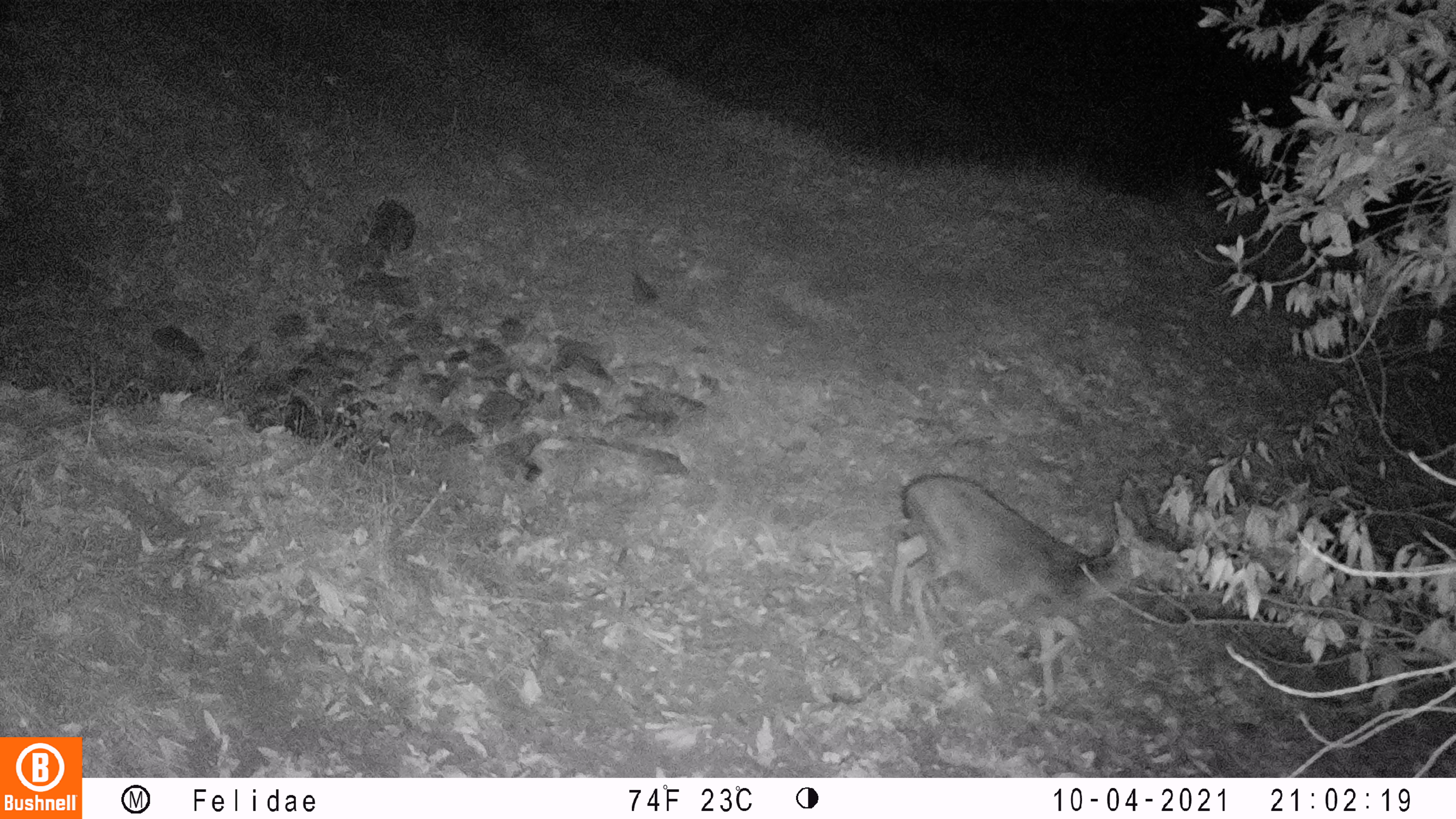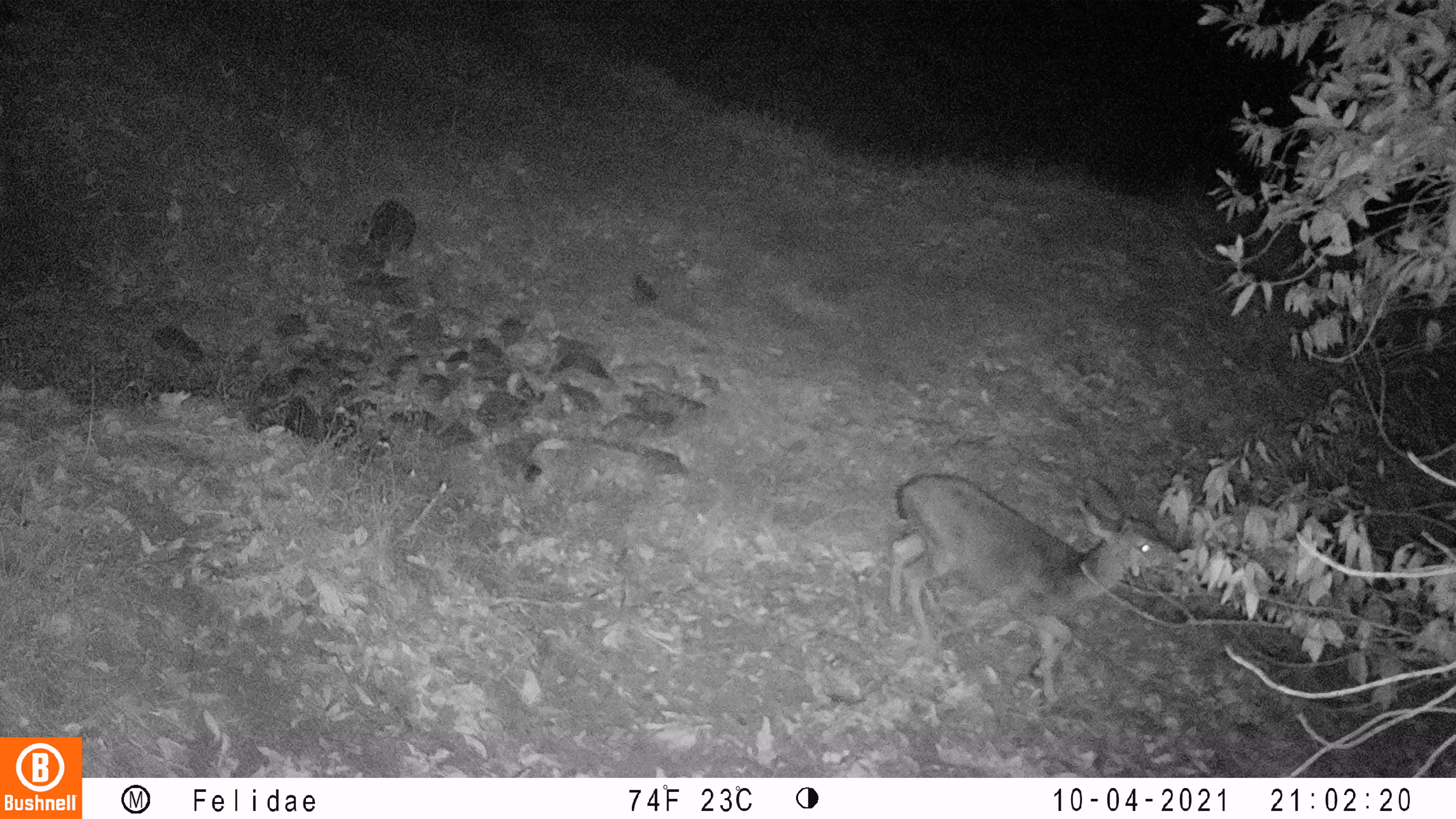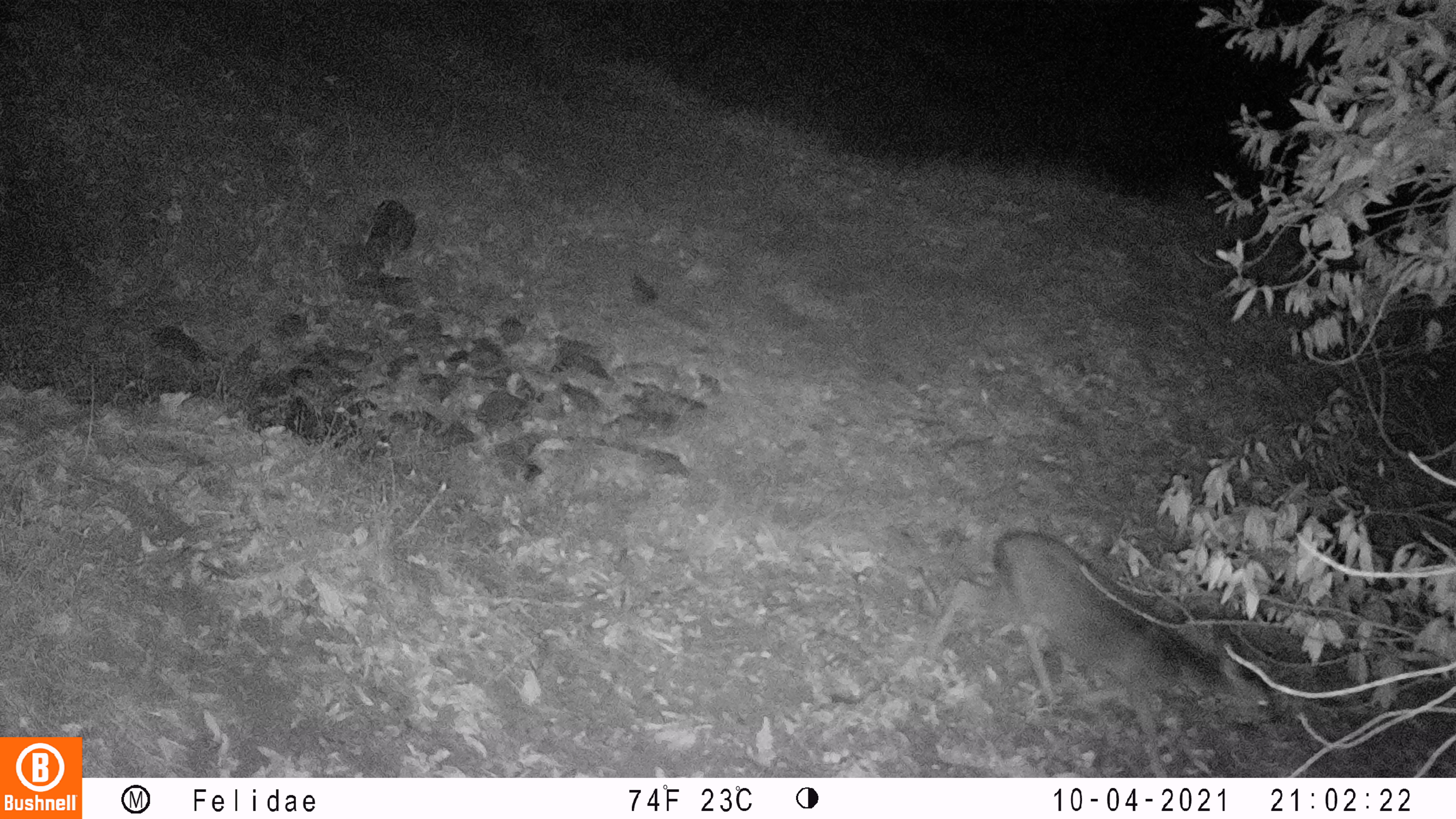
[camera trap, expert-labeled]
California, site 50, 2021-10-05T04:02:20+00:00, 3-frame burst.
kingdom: Animalia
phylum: Chordata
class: Mammalia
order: Artiodactyla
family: Cervidae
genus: Odocoileus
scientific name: Odocoileus hemionus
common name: mule deer